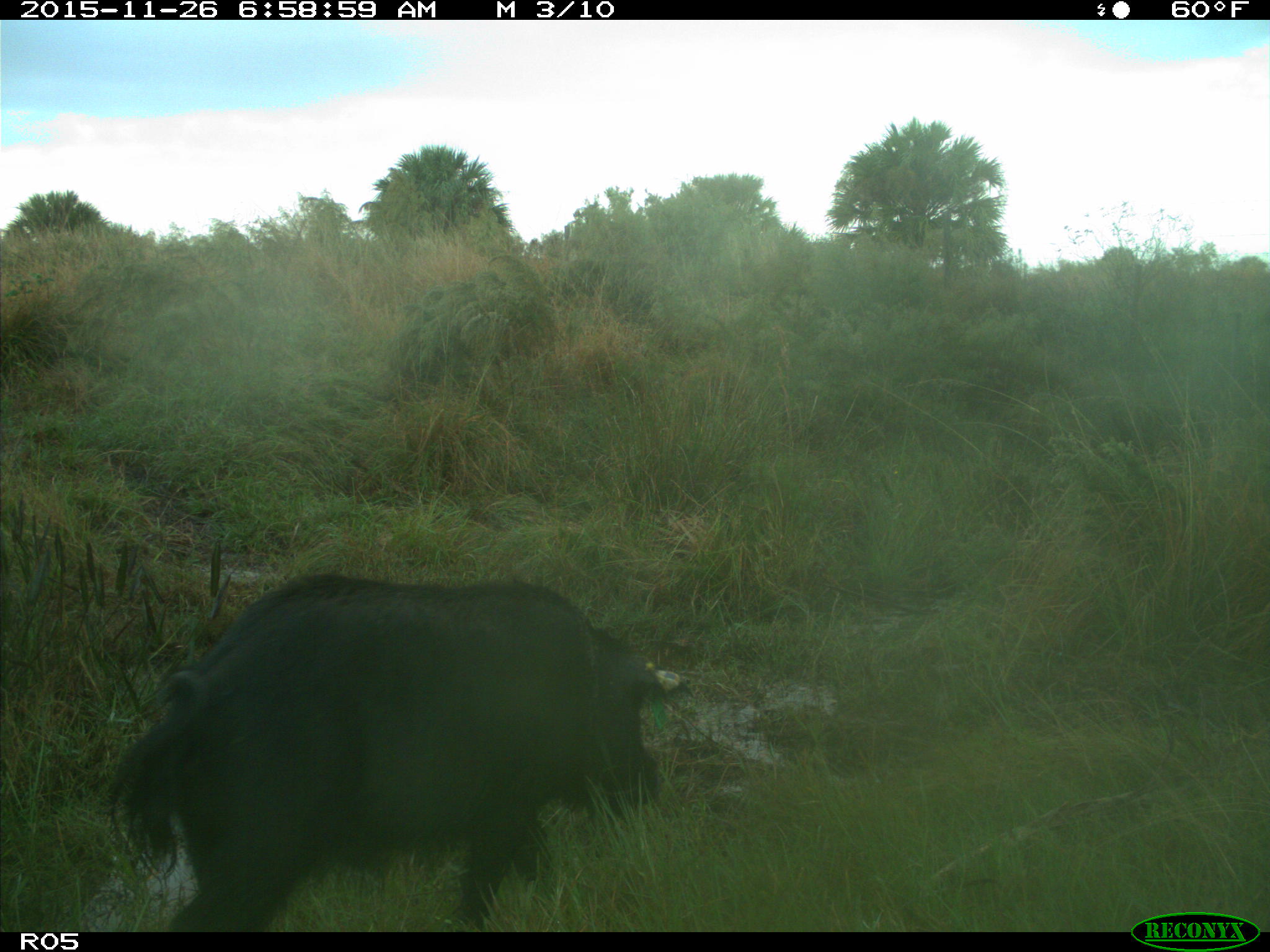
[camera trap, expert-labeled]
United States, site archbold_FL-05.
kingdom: Animalia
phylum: Chordata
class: Mammalia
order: Artiodactyla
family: Suidae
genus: Sus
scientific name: Sus scrofa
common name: wild boar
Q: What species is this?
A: Sus scrofa (wild boar).